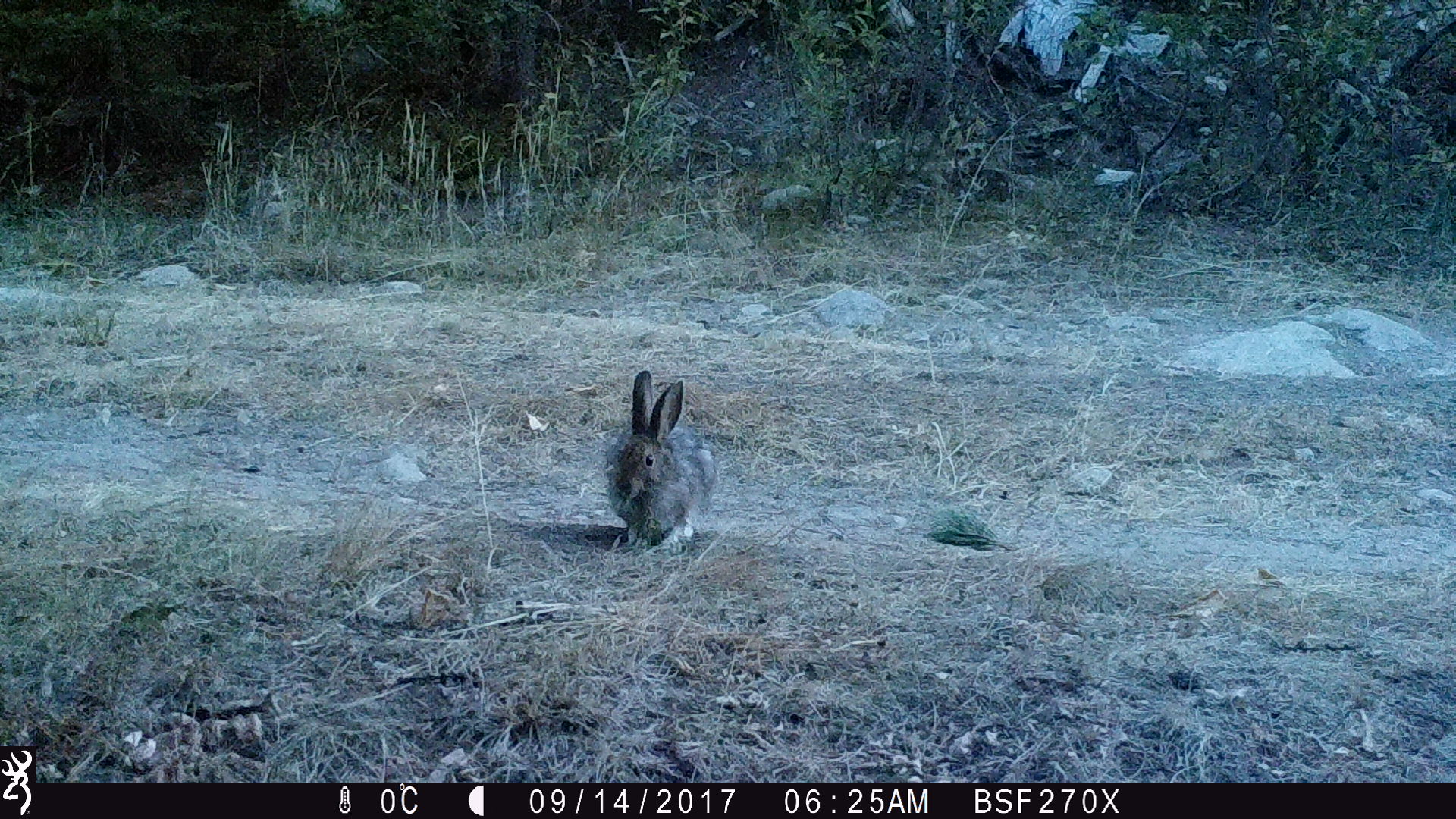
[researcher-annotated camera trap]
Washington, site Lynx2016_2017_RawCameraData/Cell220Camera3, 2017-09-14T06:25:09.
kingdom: Animalia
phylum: Chordata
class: Mammalia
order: Lagomorpha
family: Leporidae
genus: Lepus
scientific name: Lepus americanus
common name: snowshoe hare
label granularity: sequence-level